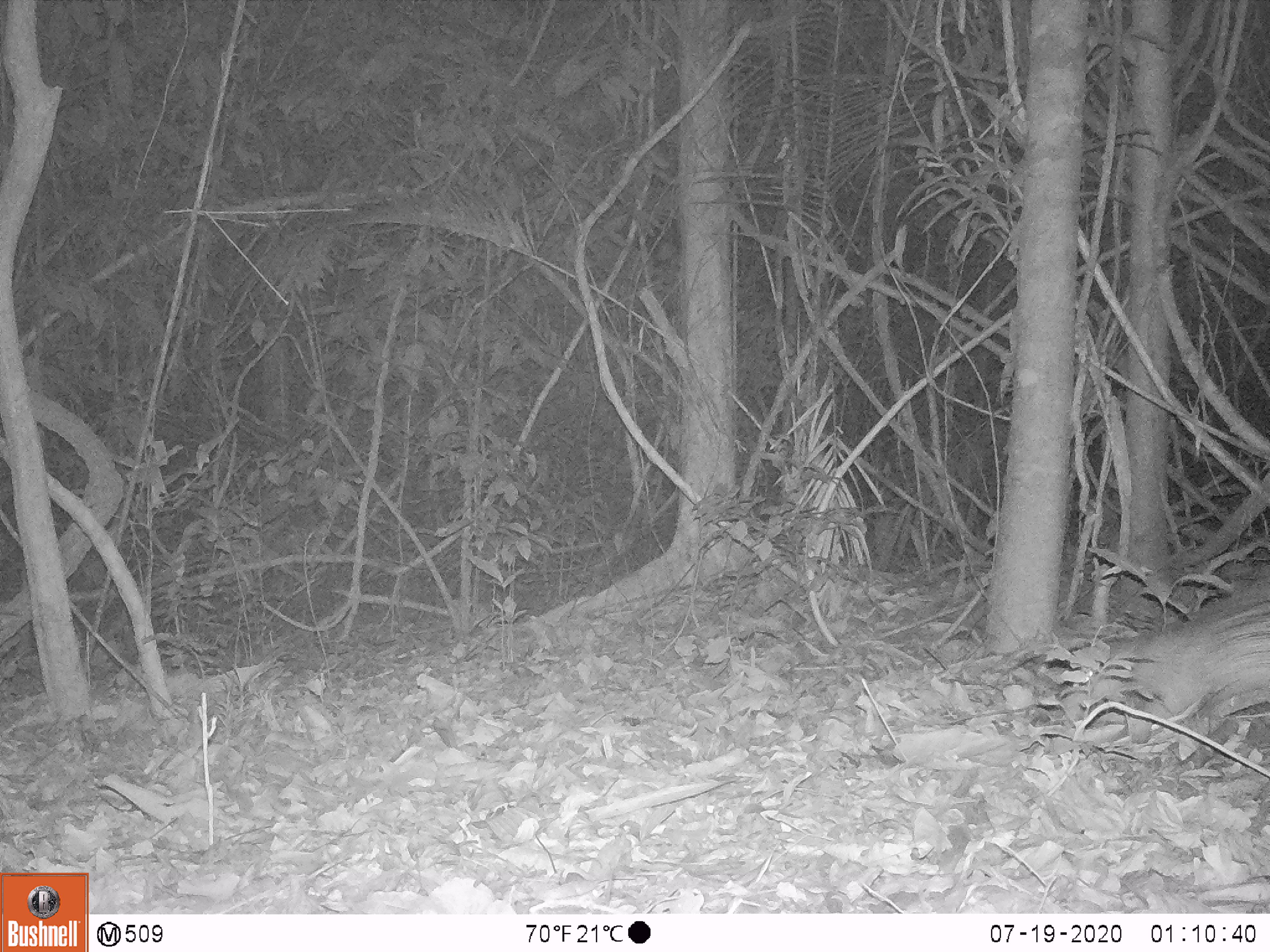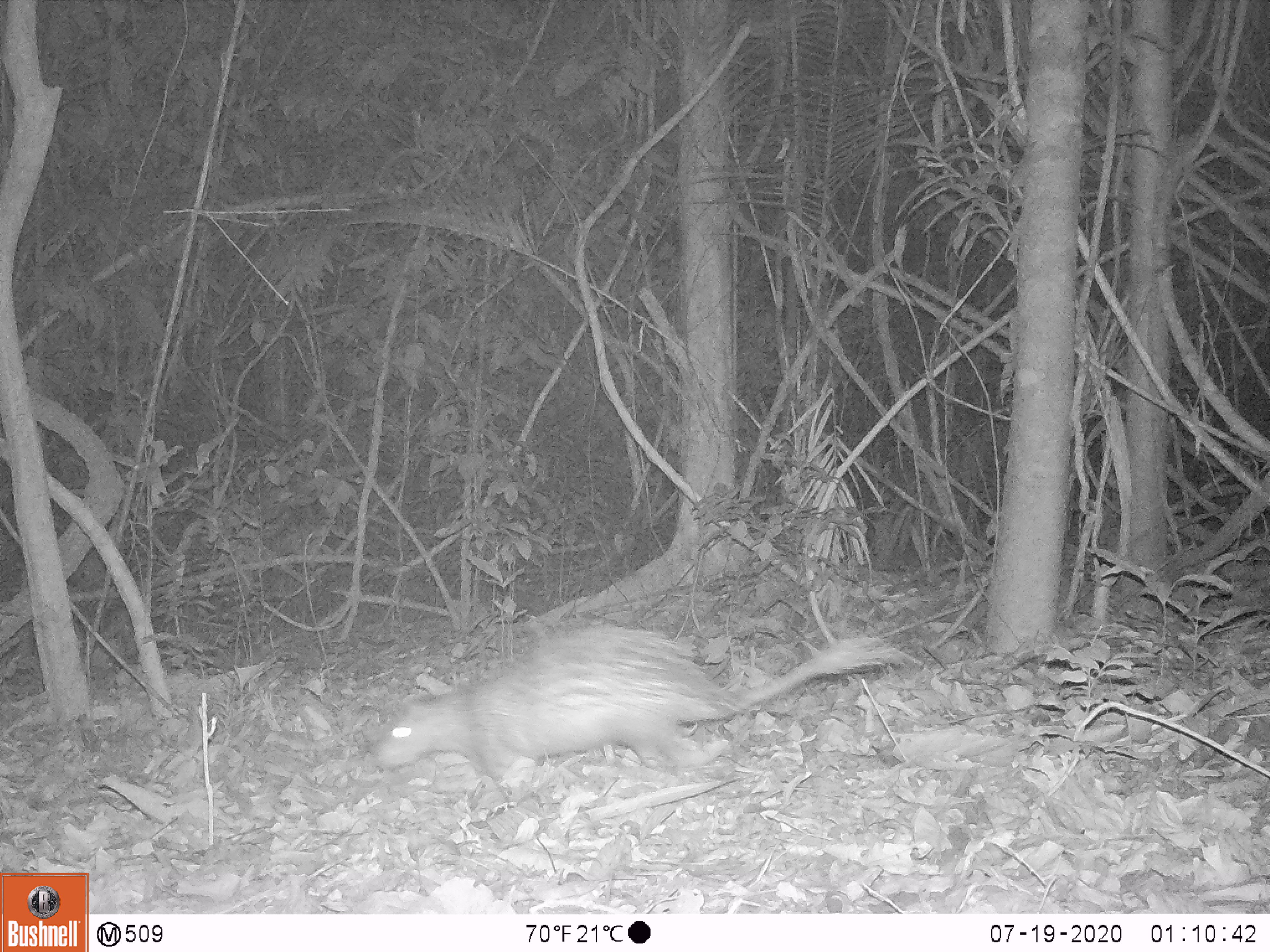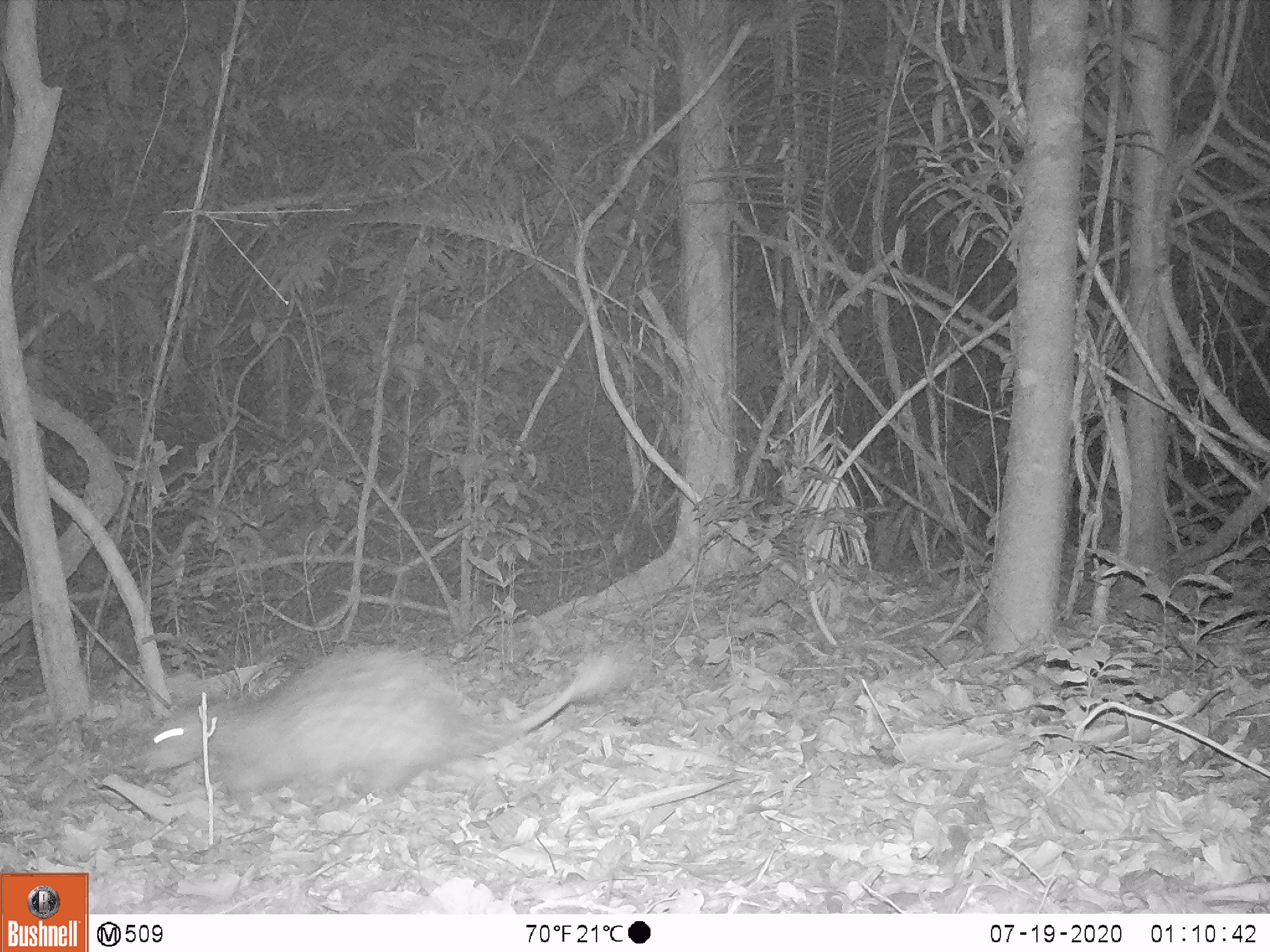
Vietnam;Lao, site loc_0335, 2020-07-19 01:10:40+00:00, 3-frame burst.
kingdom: Animalia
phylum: Chordata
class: Mammalia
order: Rodentia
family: Hystricidae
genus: Atherurus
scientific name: Atherurus macrourus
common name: asiatic brush-tailed porcupine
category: asiatic brush tailed porcupine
Asiatic brush tailed porcupine (asiatic brush-tailed porcupine) (Atherurus macrourus). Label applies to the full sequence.